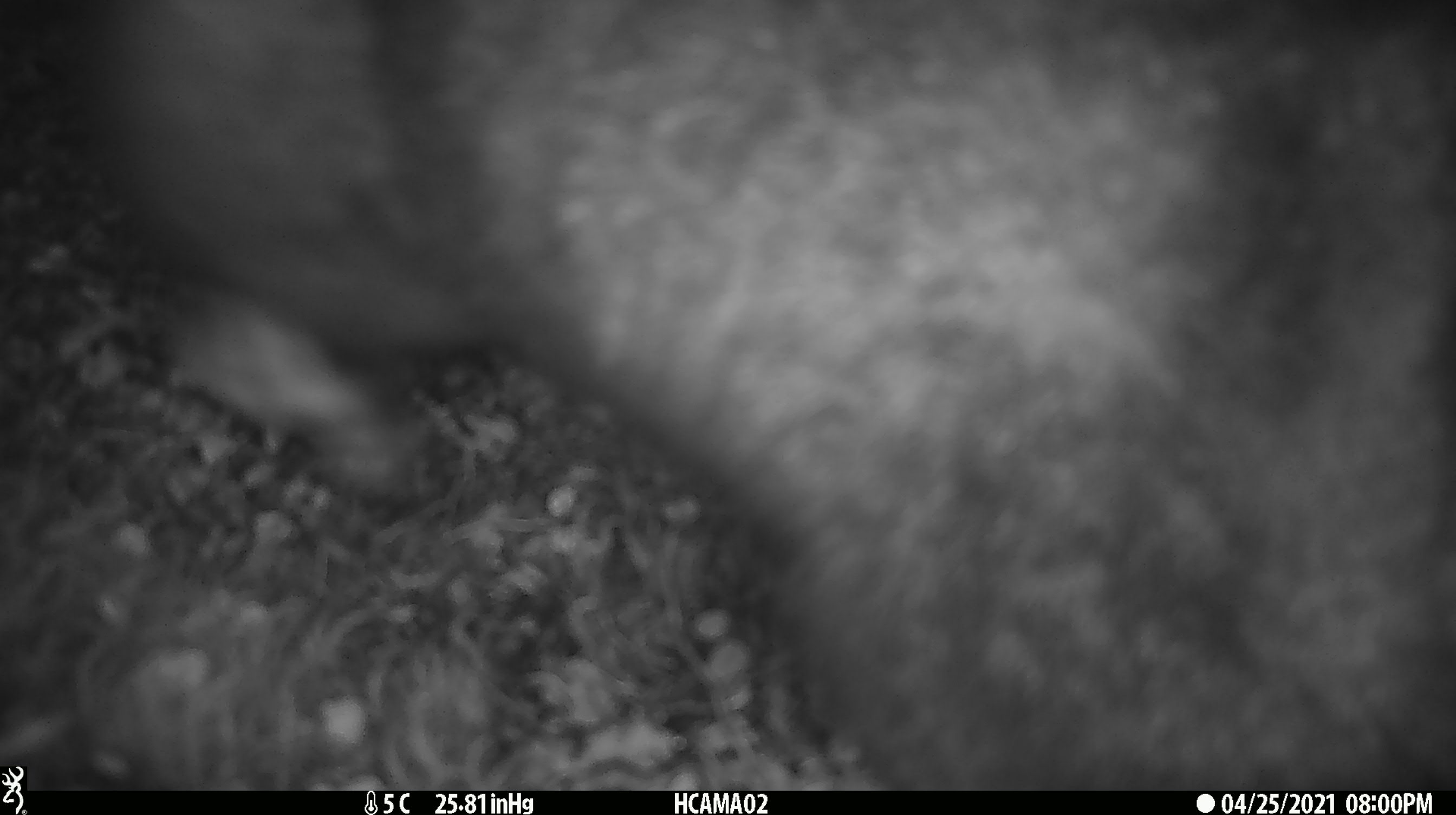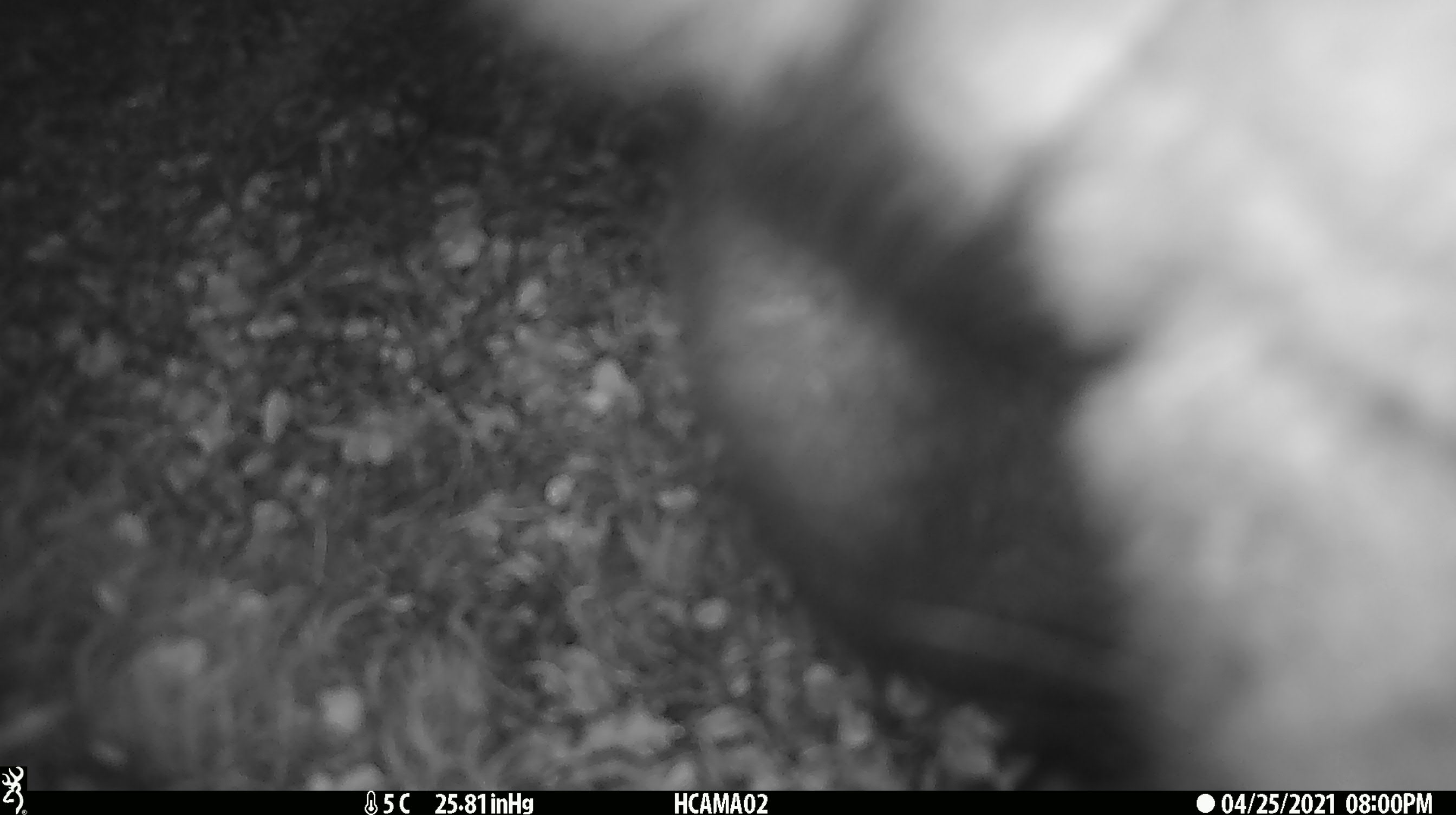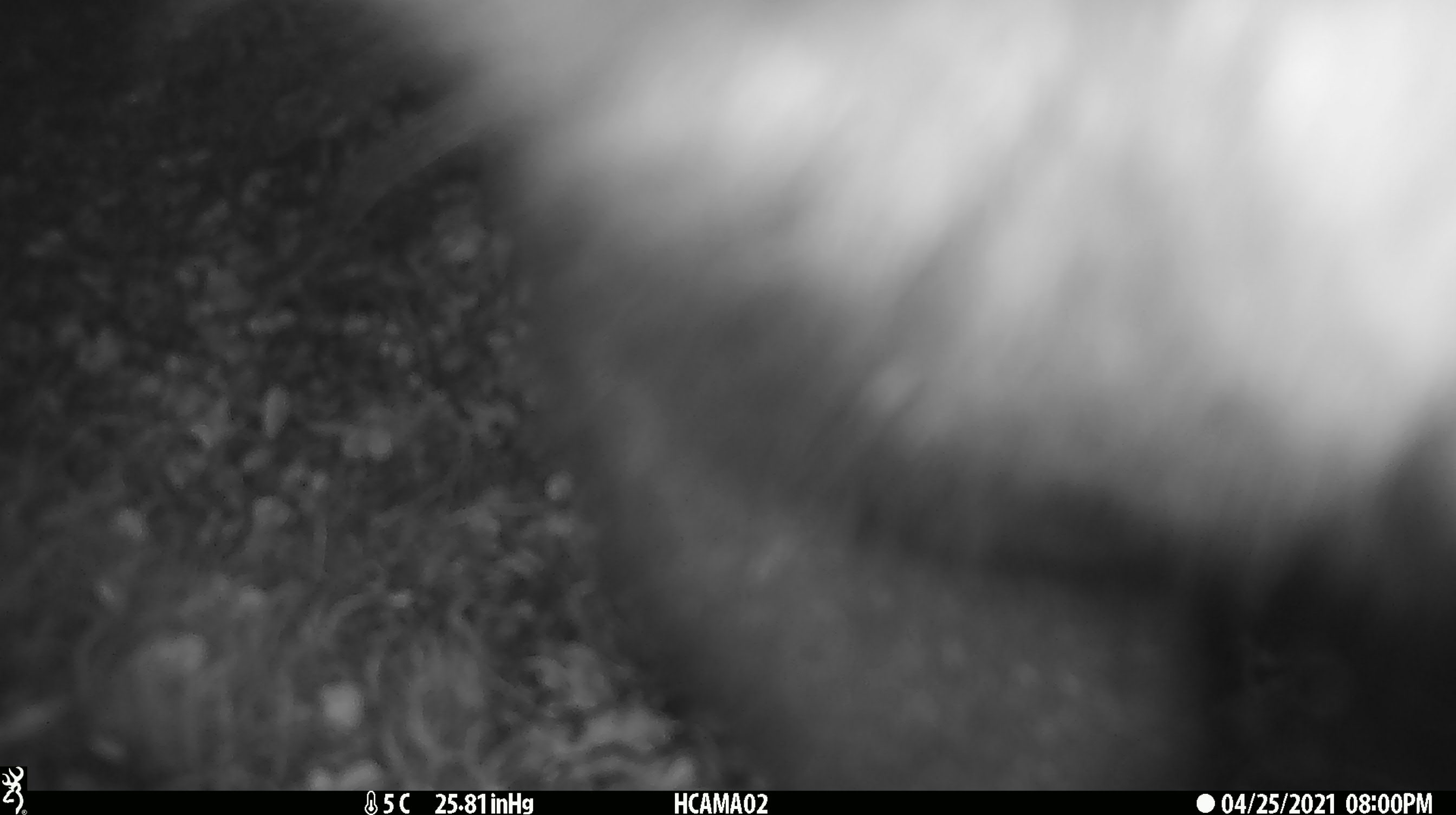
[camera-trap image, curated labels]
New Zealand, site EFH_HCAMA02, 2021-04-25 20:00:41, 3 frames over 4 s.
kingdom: Animalia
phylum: Chordata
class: Mammalia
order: Diprotodontia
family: Phalangeridae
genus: Trichosurus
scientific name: Trichosurus vulpecula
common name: common brushtail possum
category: possum